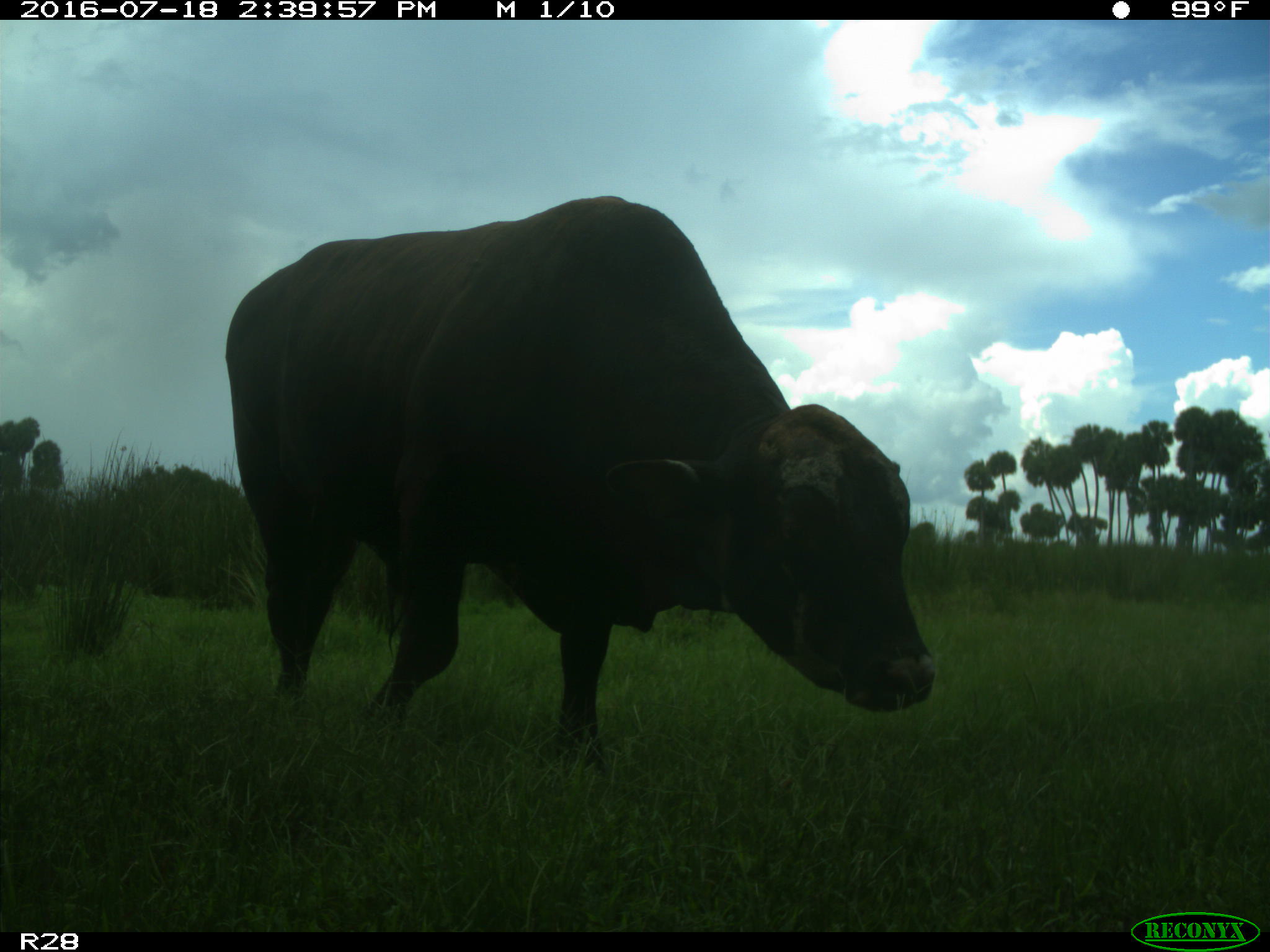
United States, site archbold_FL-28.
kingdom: Animalia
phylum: Chordata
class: Mammalia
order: Artiodactyla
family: Bovidae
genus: Bos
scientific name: Bos taurus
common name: domestic cow